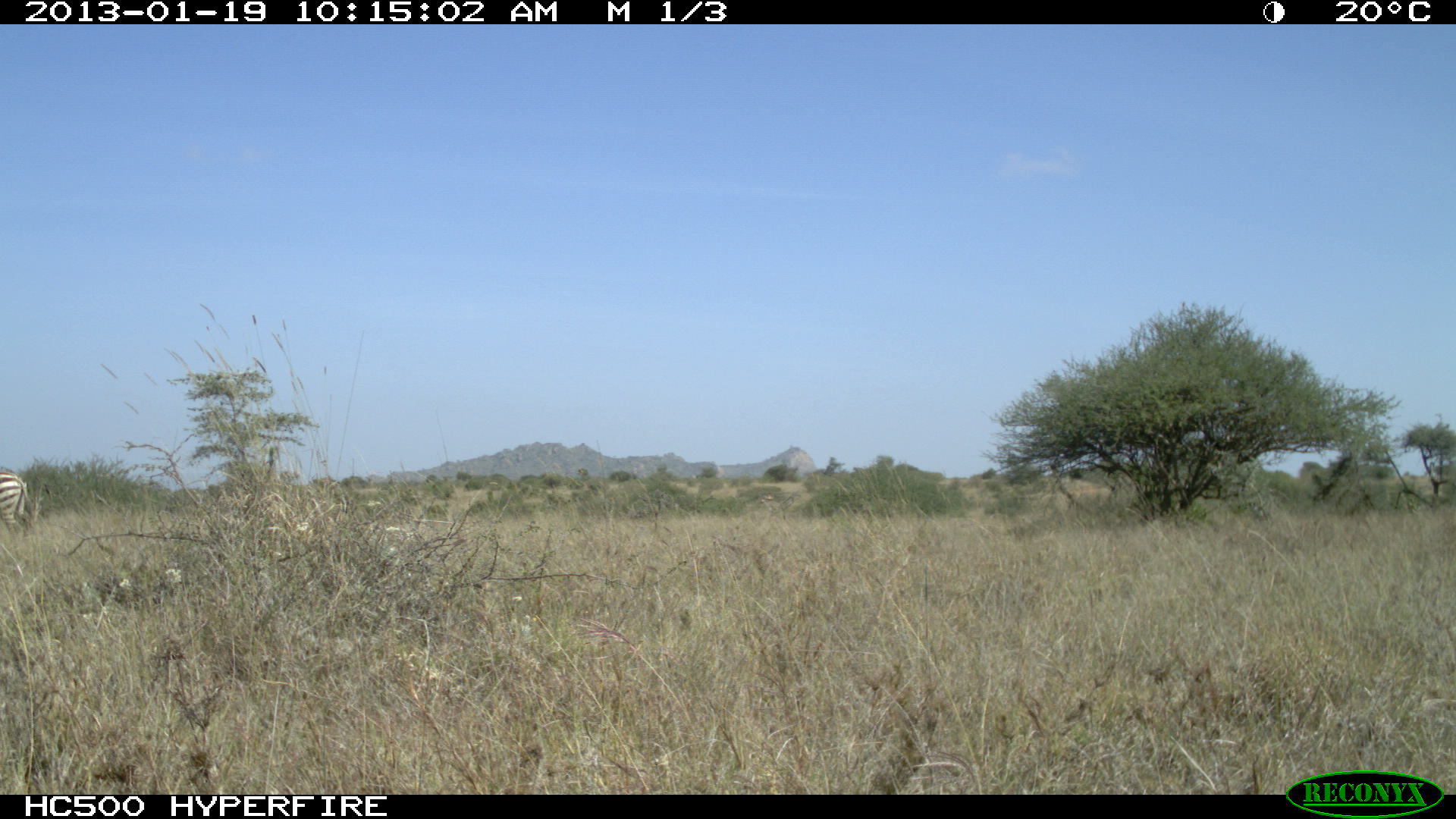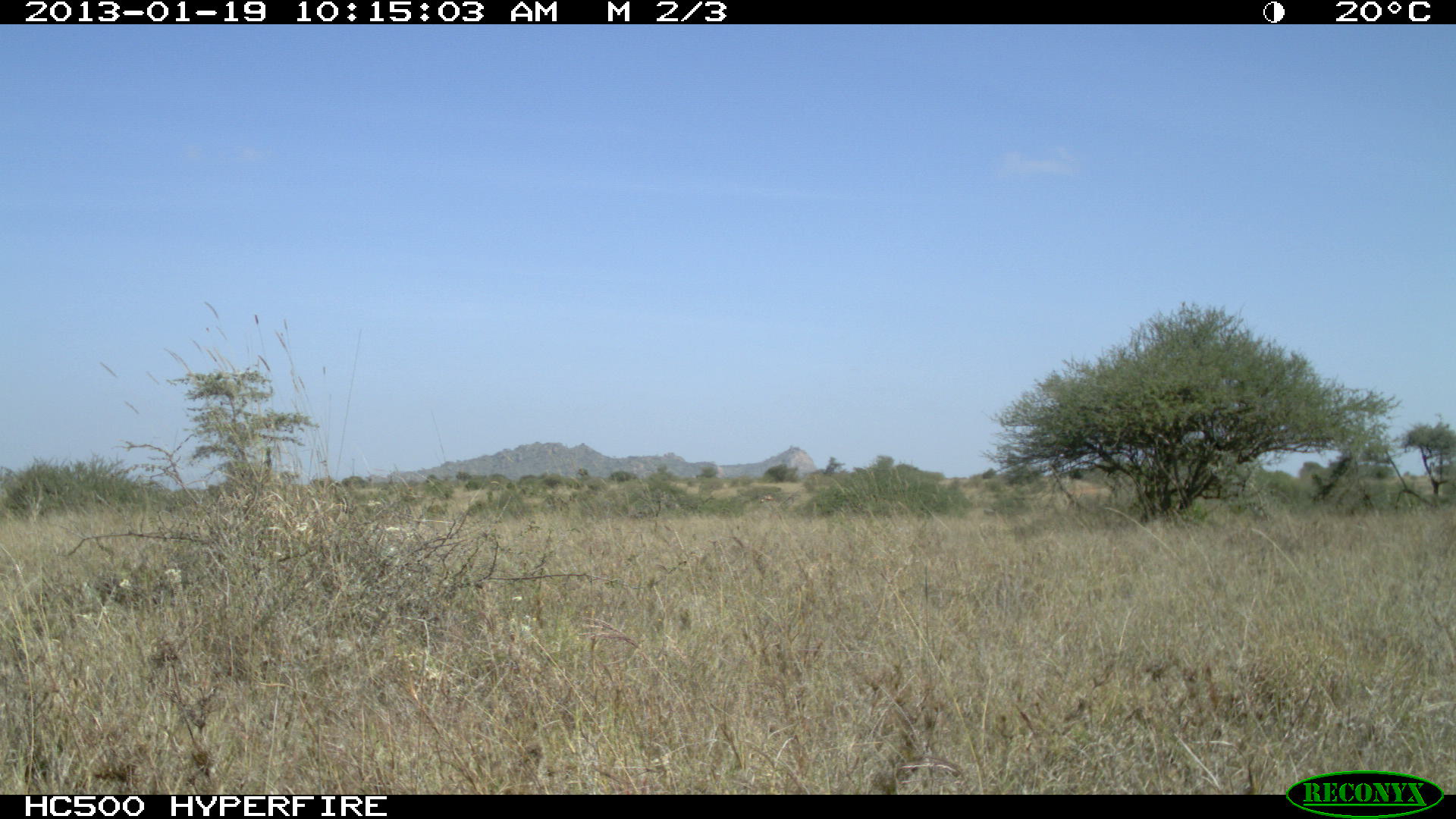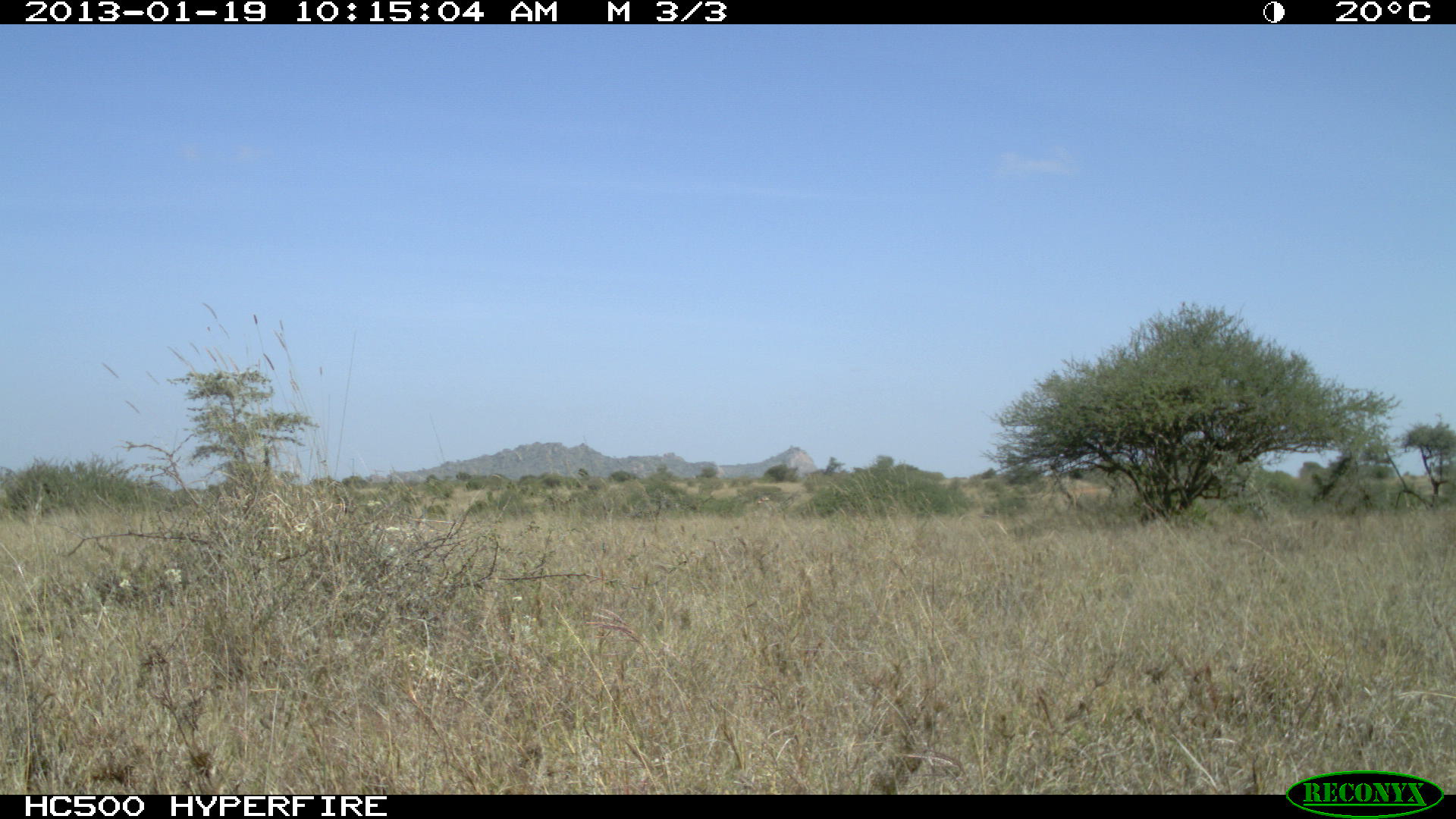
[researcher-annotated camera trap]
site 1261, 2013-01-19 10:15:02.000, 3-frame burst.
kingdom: Animalia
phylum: Chordata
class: Mammalia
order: Perissodactyla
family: Equidae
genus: Equus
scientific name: Equus quagga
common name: plains zebra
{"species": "Equus quagga (plains zebra)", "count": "1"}